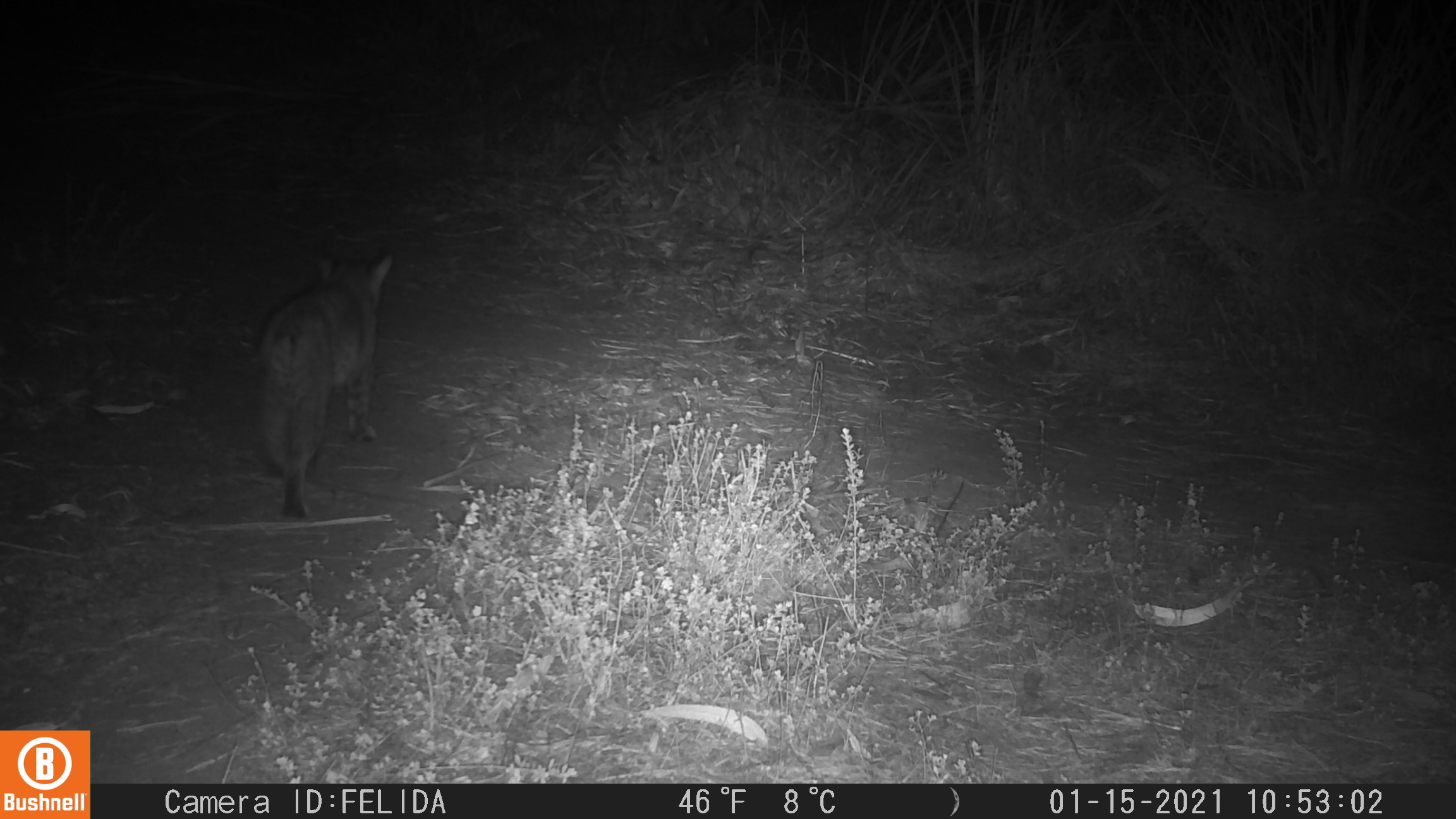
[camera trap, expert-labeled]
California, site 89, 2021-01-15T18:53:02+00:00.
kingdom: Animalia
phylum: Chordata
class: Mammalia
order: Carnivora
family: Felidae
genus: Lynx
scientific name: Lynx rufus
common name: bobcat